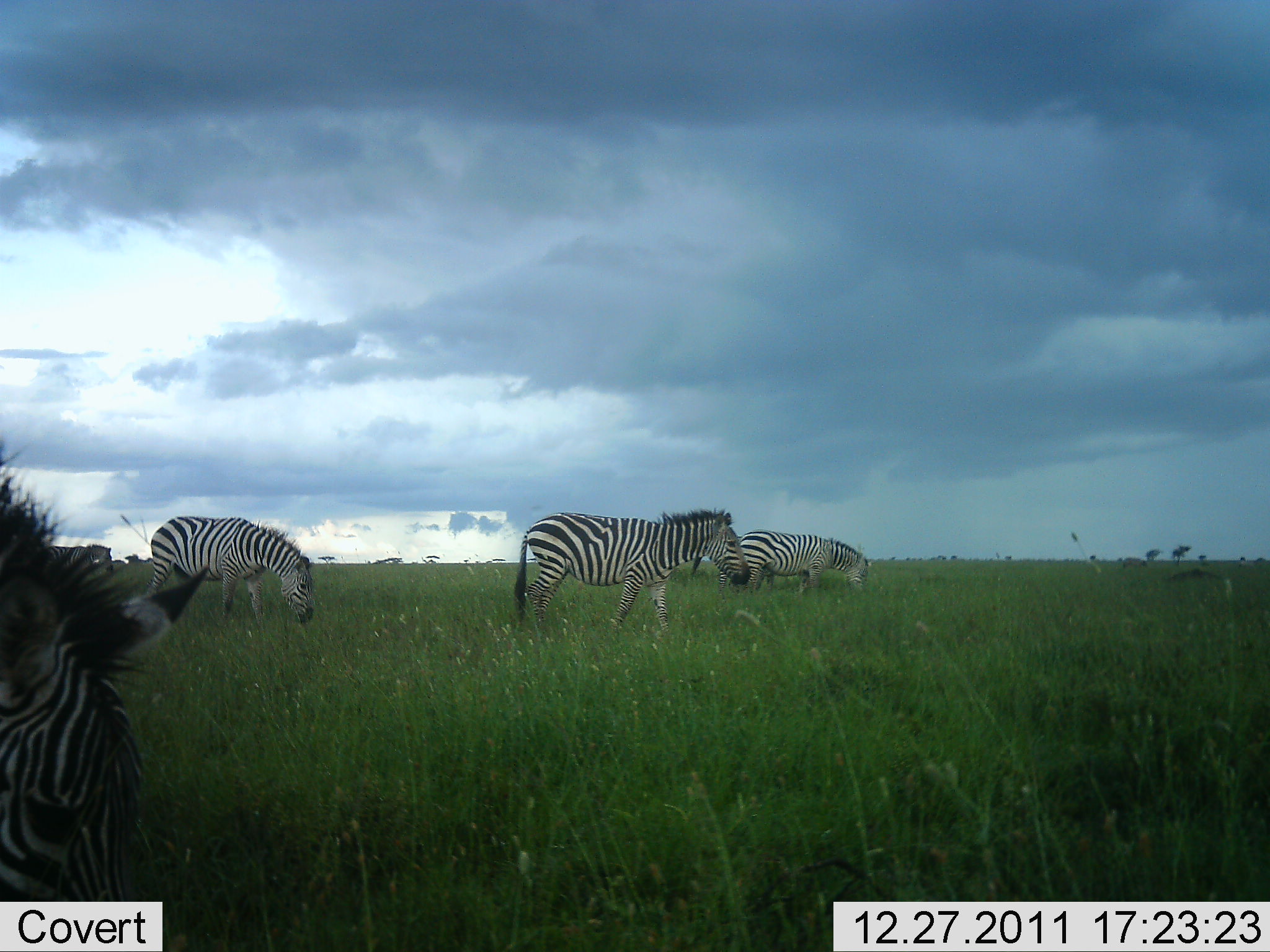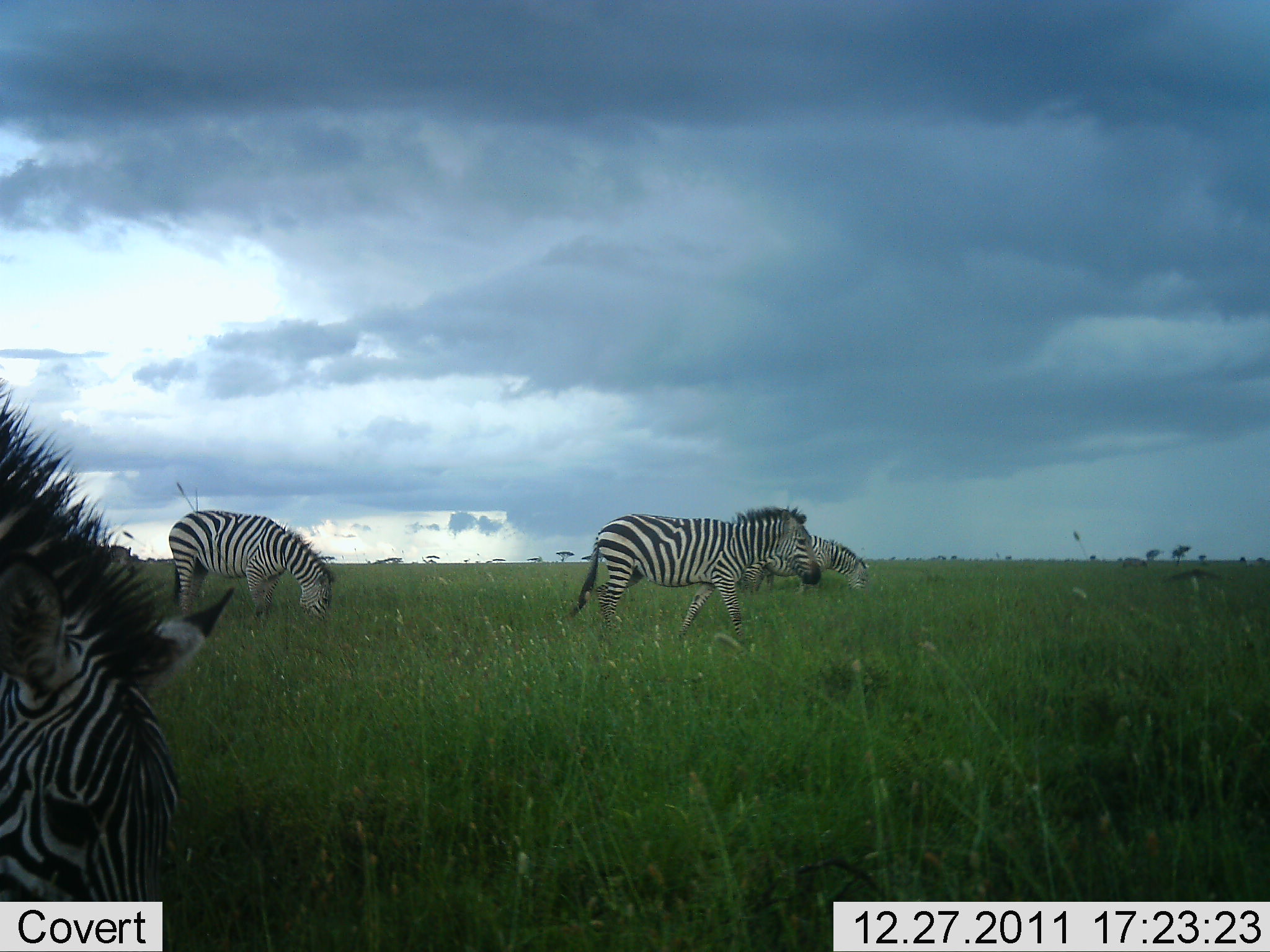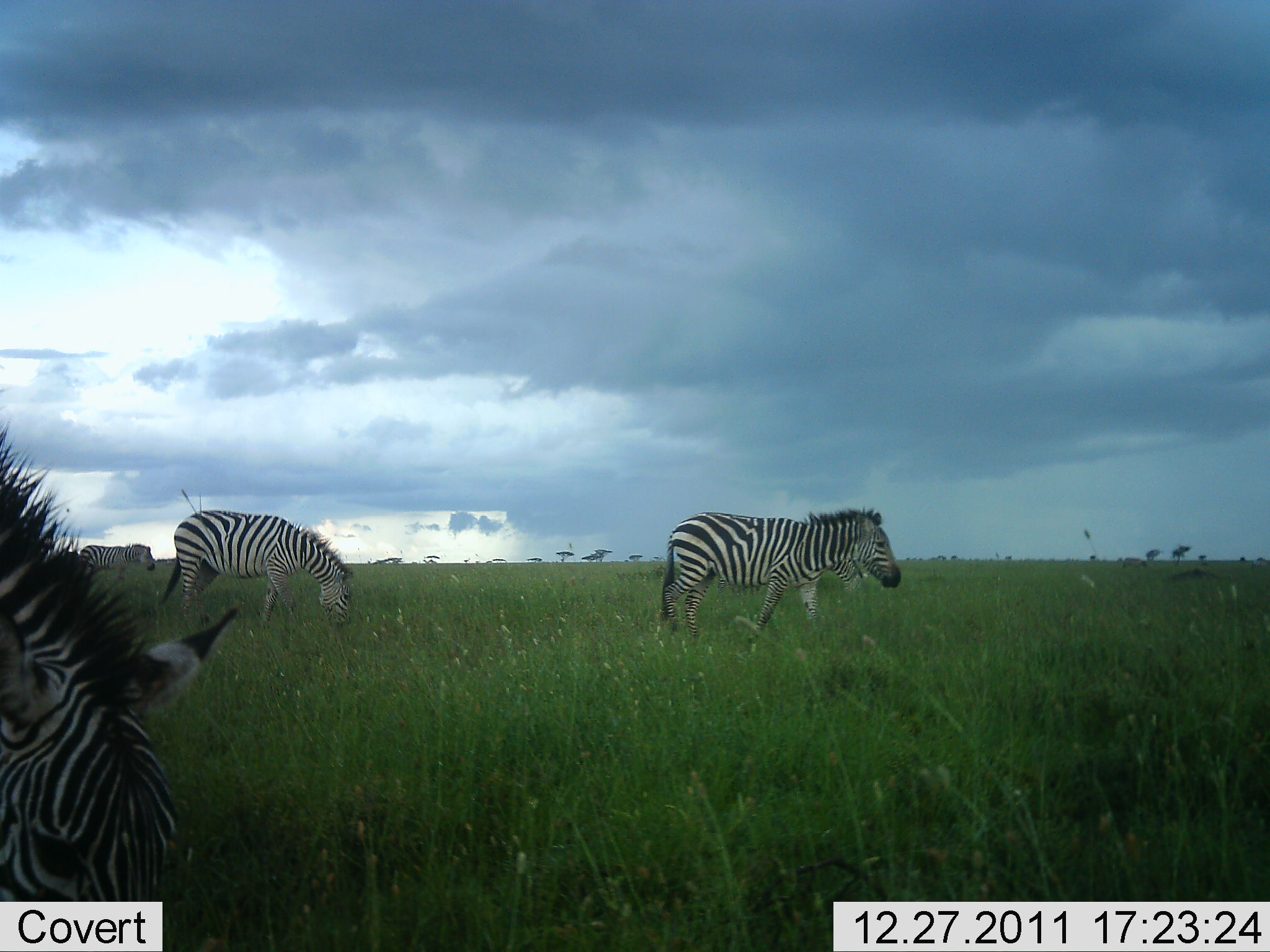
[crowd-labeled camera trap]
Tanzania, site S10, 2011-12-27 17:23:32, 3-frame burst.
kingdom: Animalia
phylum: Chordata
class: Mammalia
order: Perissodactyla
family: Equidae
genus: Equus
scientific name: Equus quagga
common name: plains zebra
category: zebra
Zebra (plains zebra) (Equus quagga), count 4. Behavior (volunteer vote fractions): standing 15%, resting 8%, moving 54%, interacting 0%. Young present (vote fraction): 0%. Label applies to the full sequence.